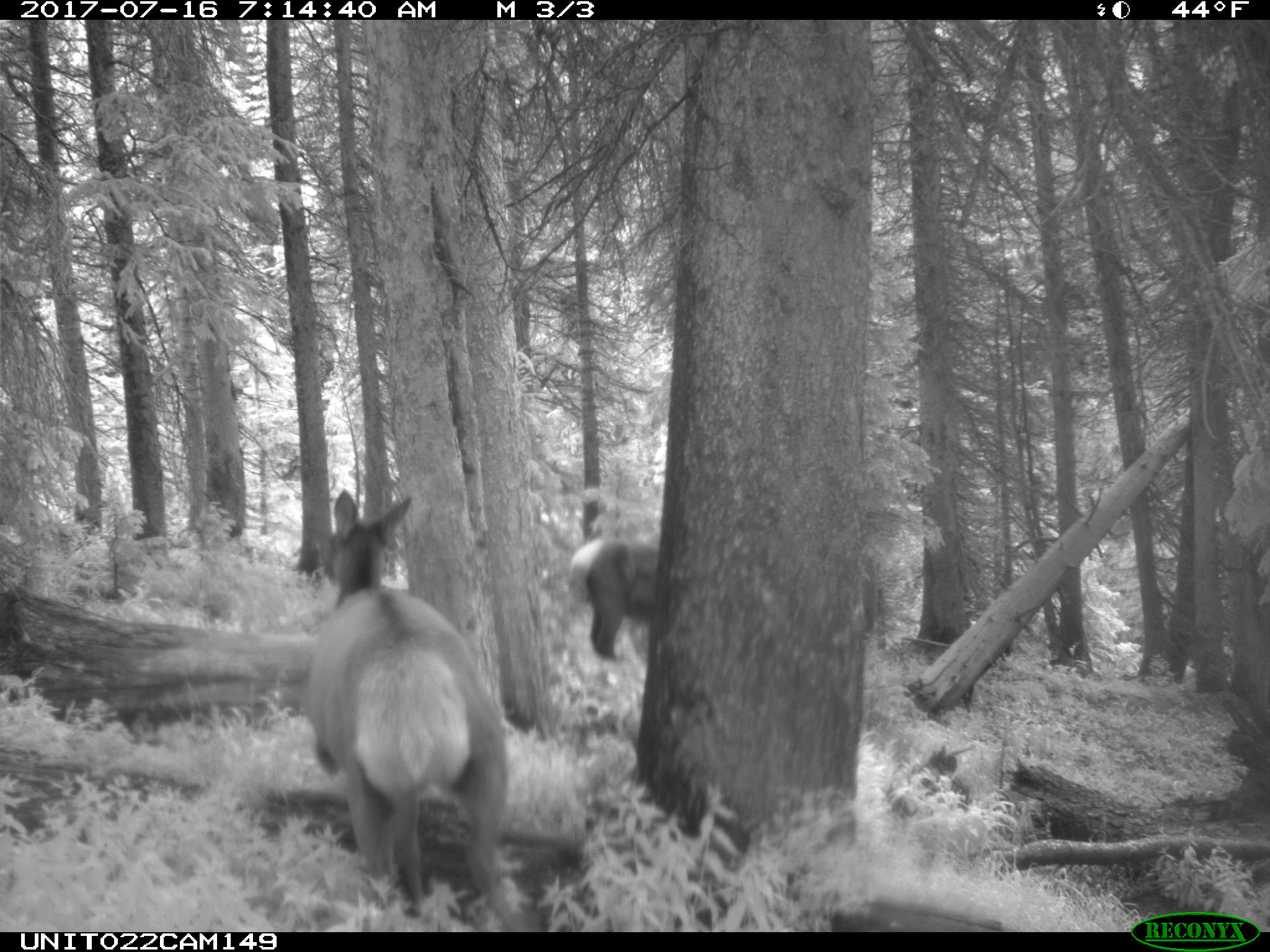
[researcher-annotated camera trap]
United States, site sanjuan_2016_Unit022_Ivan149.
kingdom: Animalia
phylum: Chordata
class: Mammalia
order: Artiodactyla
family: Cervidae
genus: Cervus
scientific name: Cervus elaphus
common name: red deer